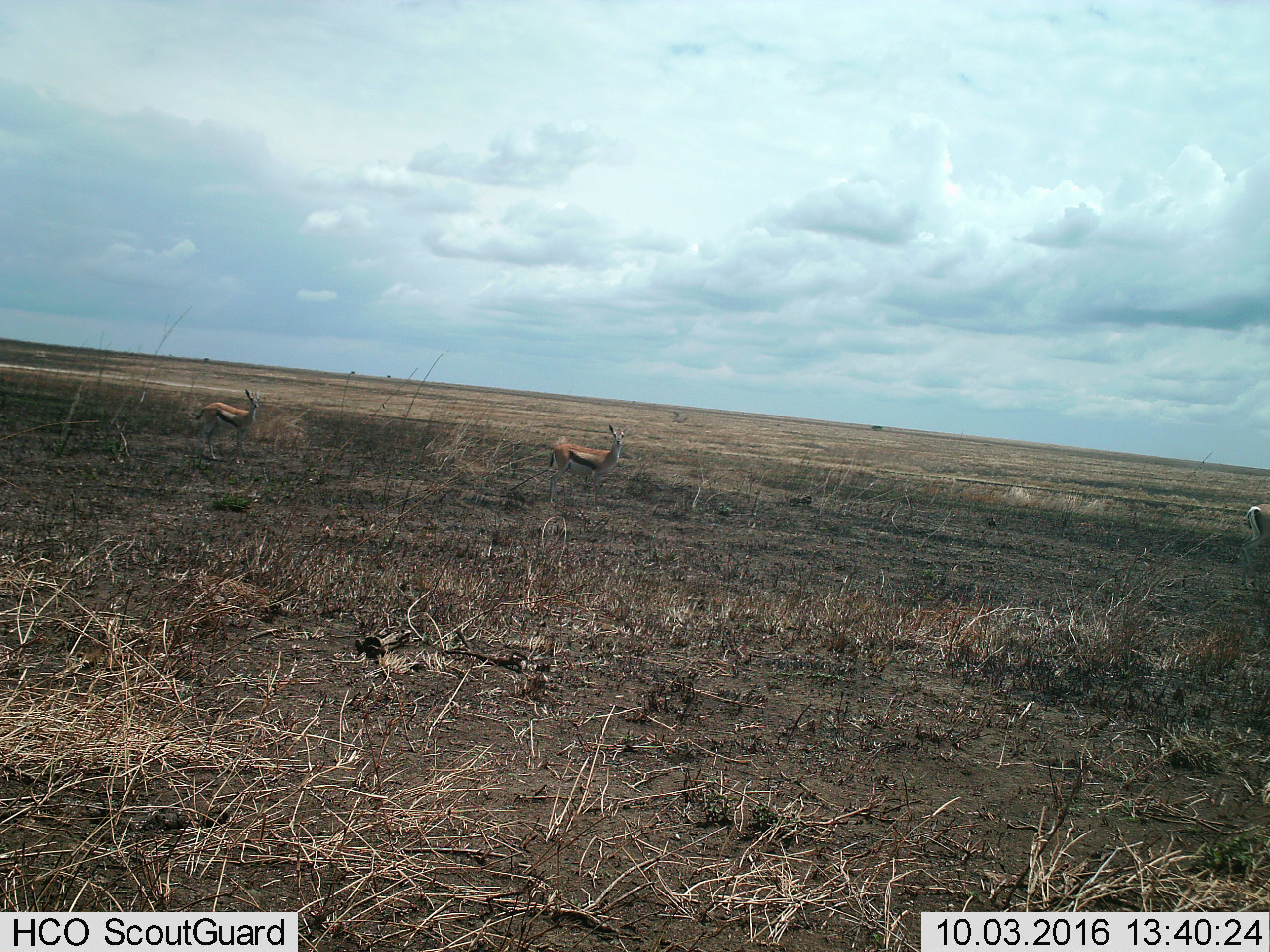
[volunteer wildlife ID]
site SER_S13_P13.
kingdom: Animalia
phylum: Chordata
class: Mammalia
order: Artiodactyla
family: Bovidae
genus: Eudorcas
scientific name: Eudorcas thomsonii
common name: thomson's gazelle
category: gazellethomsons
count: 3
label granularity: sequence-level